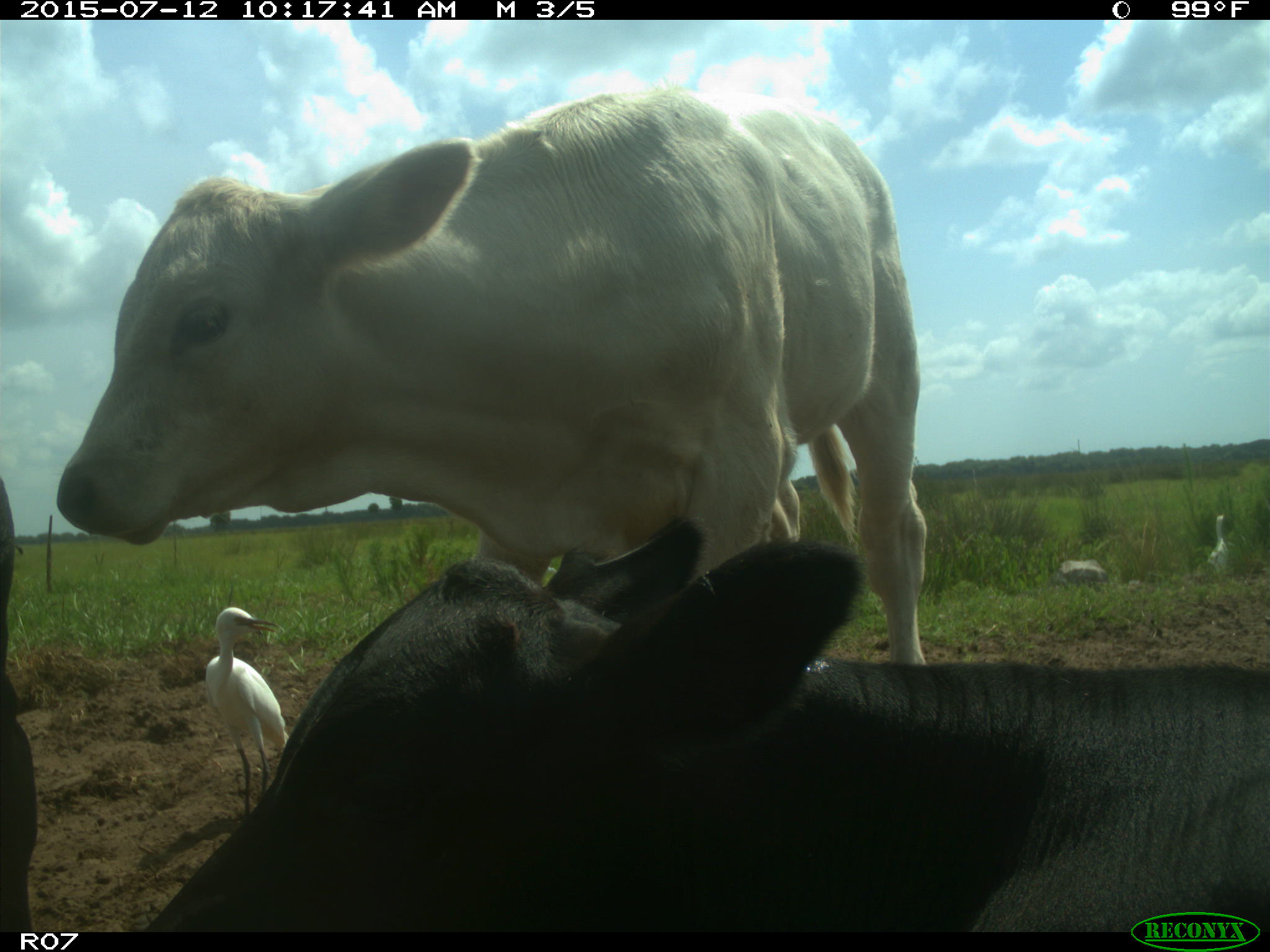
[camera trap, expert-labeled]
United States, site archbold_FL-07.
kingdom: Animalia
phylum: Chordata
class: Mammalia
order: Artiodactyla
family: Bovidae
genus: Bos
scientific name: Bos taurus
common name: domestic cow